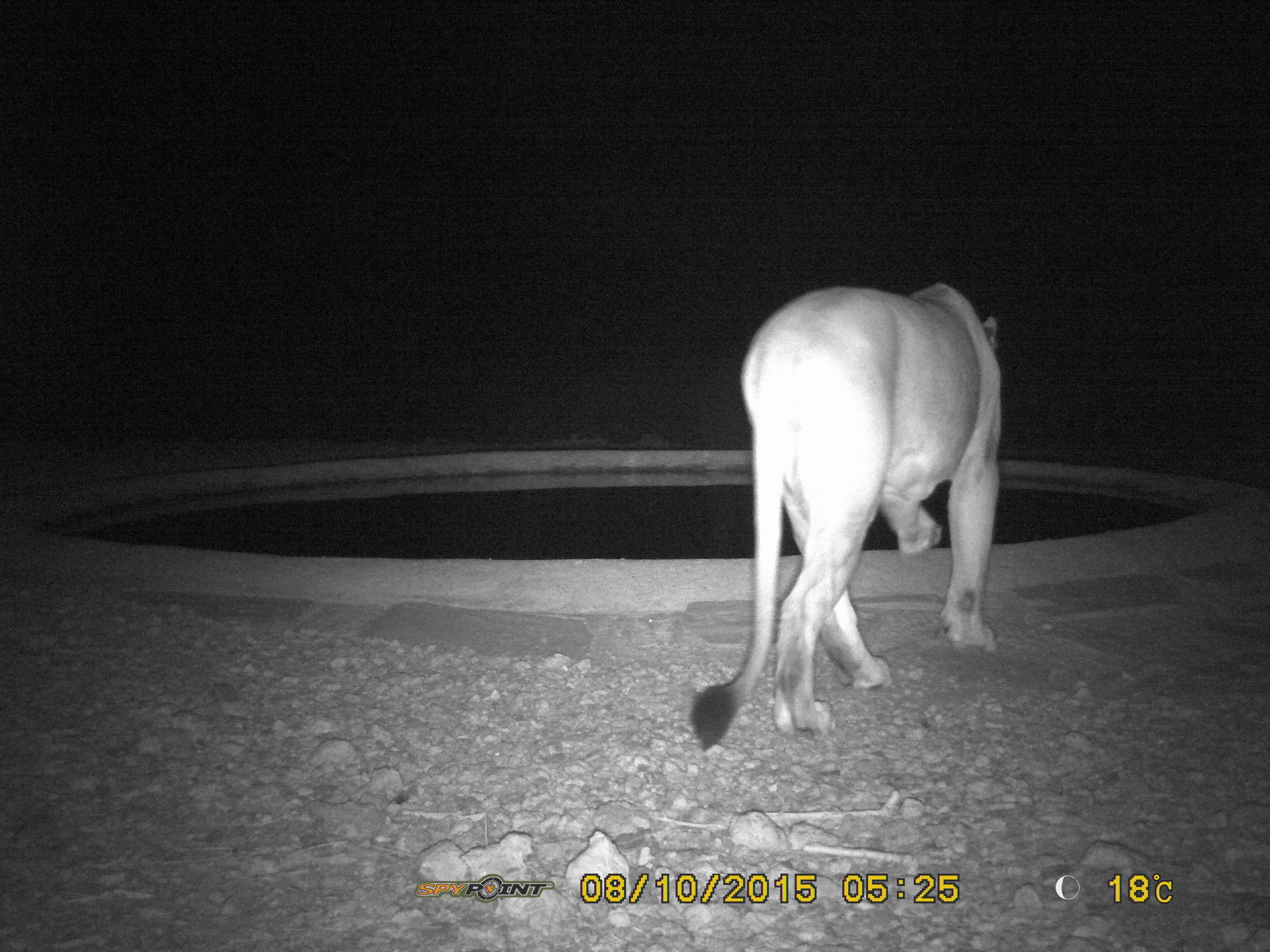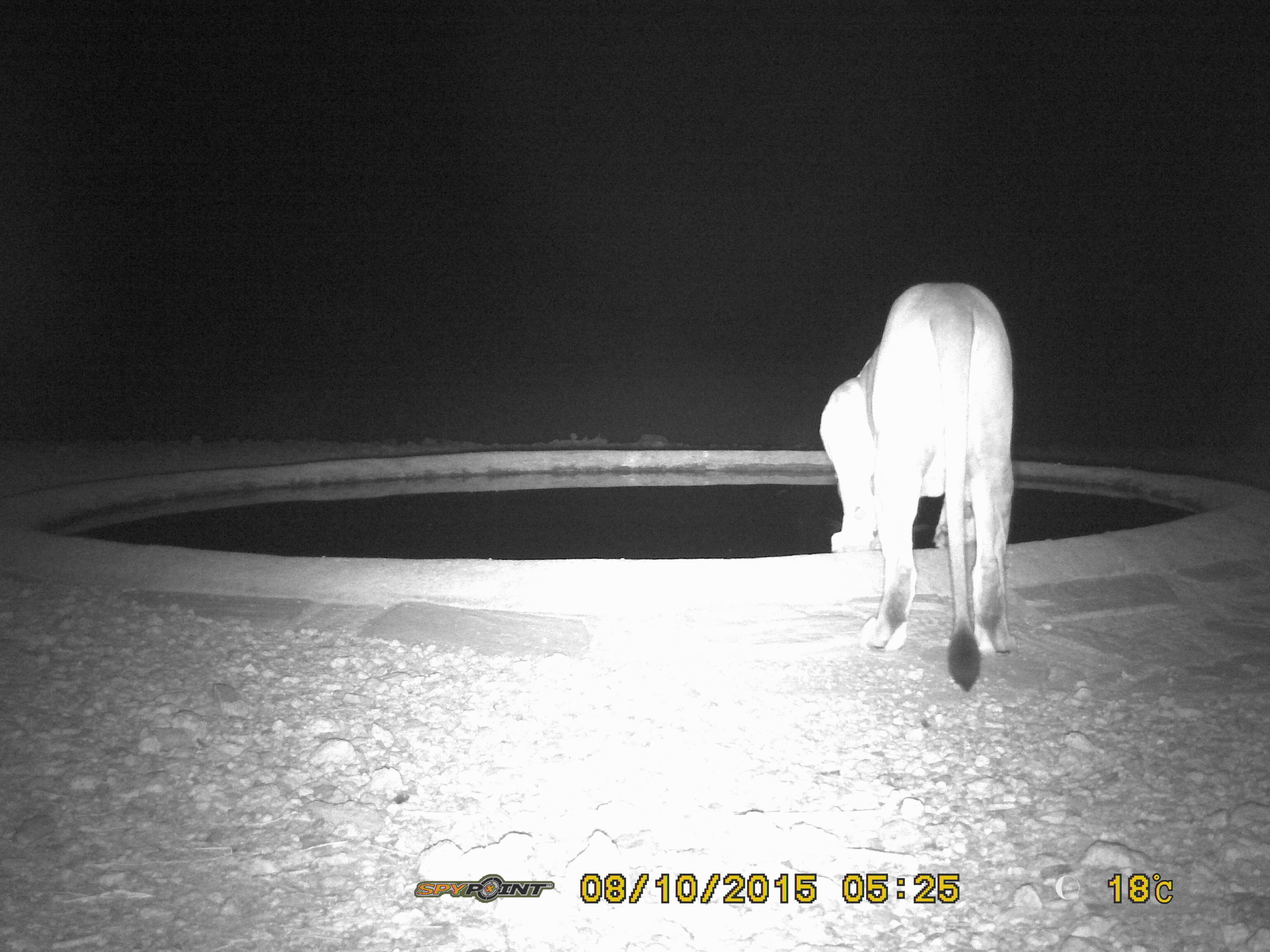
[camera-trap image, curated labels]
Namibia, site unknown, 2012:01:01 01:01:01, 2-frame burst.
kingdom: Animalia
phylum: Chordata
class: Mammalia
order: Carnivora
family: Felidae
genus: Panthera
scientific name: Panthera leo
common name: lion